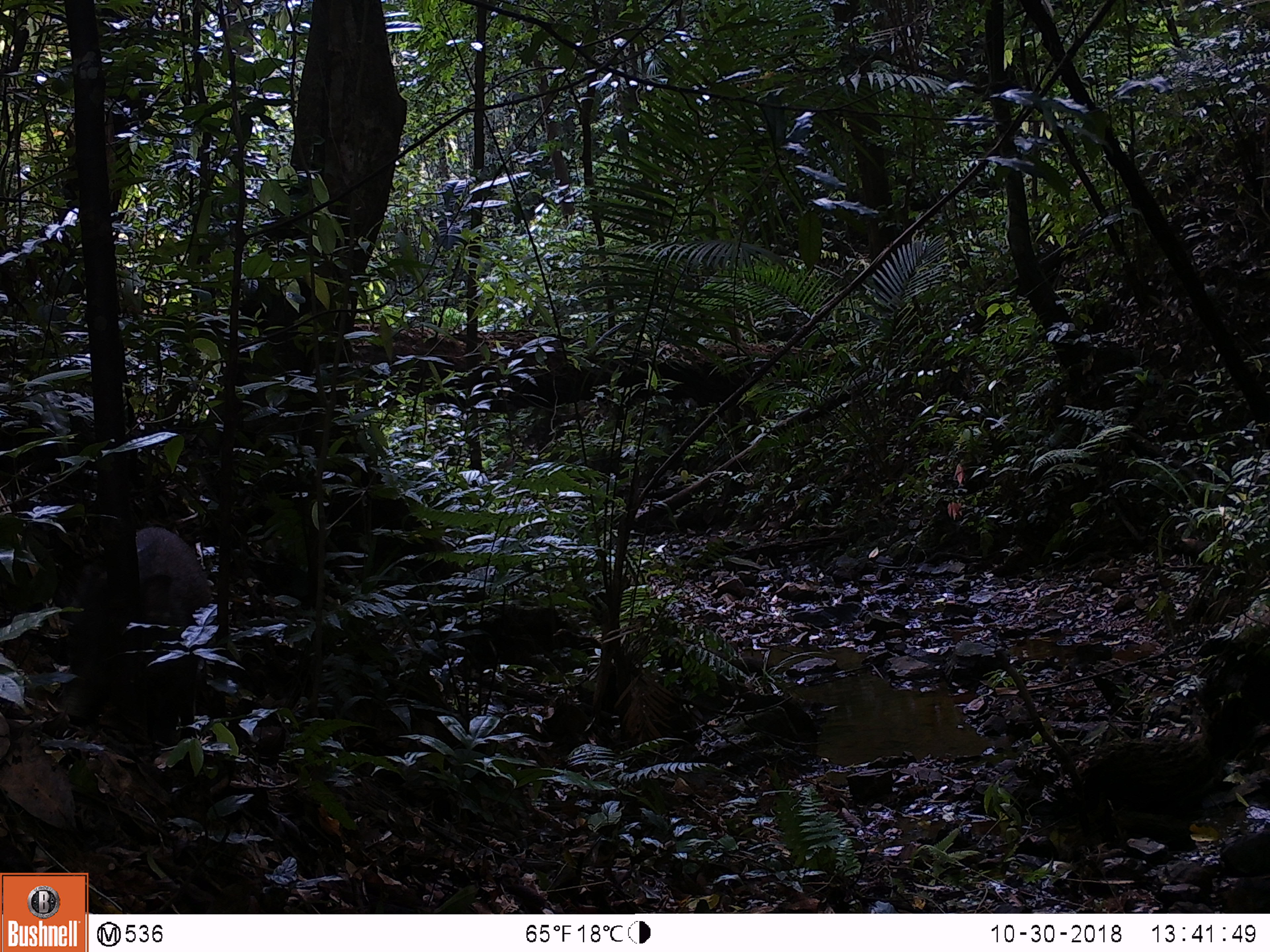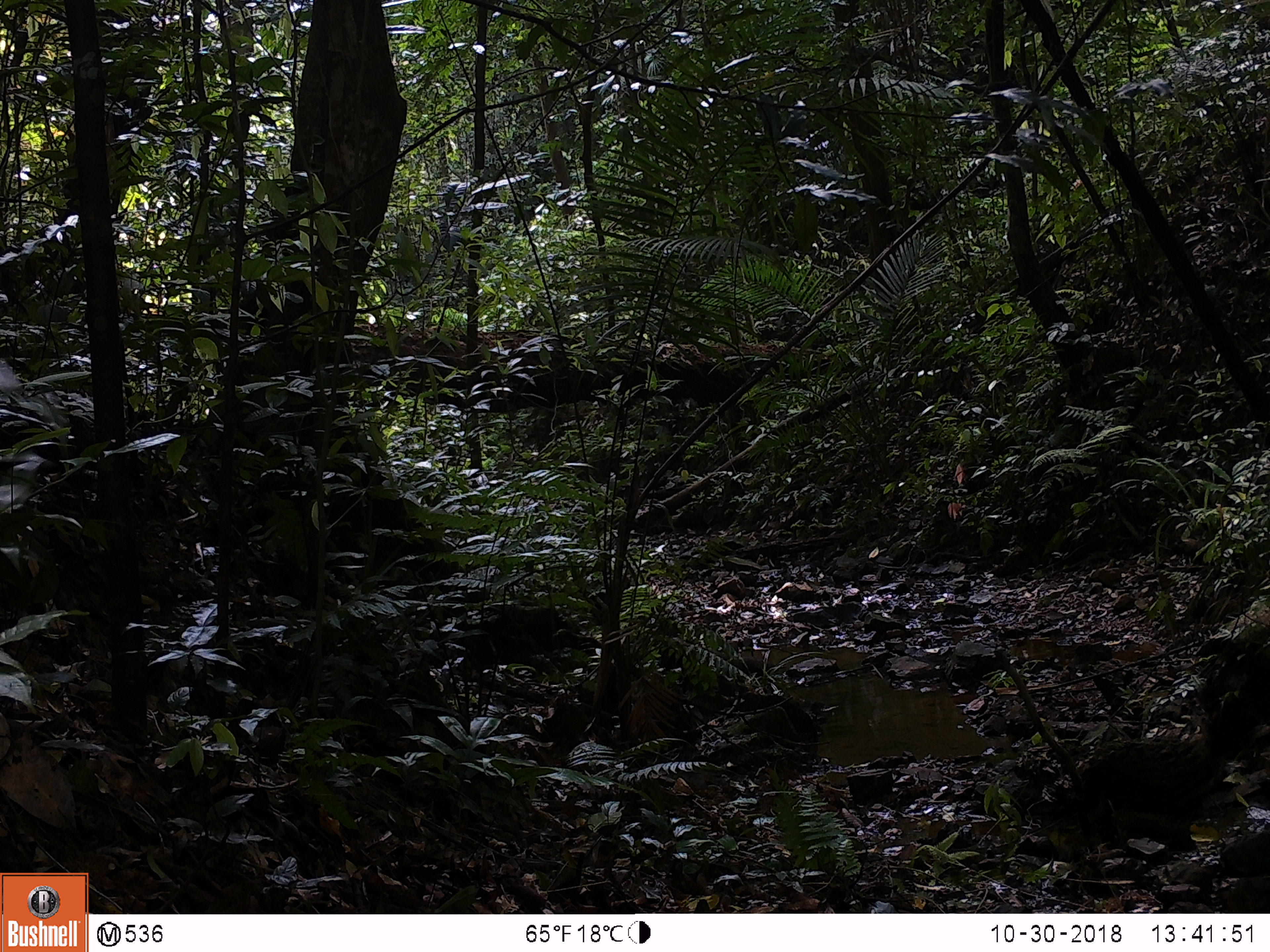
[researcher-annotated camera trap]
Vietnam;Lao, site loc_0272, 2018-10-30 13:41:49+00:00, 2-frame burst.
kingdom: Animalia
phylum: Chordata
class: Mammalia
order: Artiodactyla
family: Suidae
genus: Sus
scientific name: Sus scrofa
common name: eurasian wild pig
Eurasian wild pig (Sus scrofa). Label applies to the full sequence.